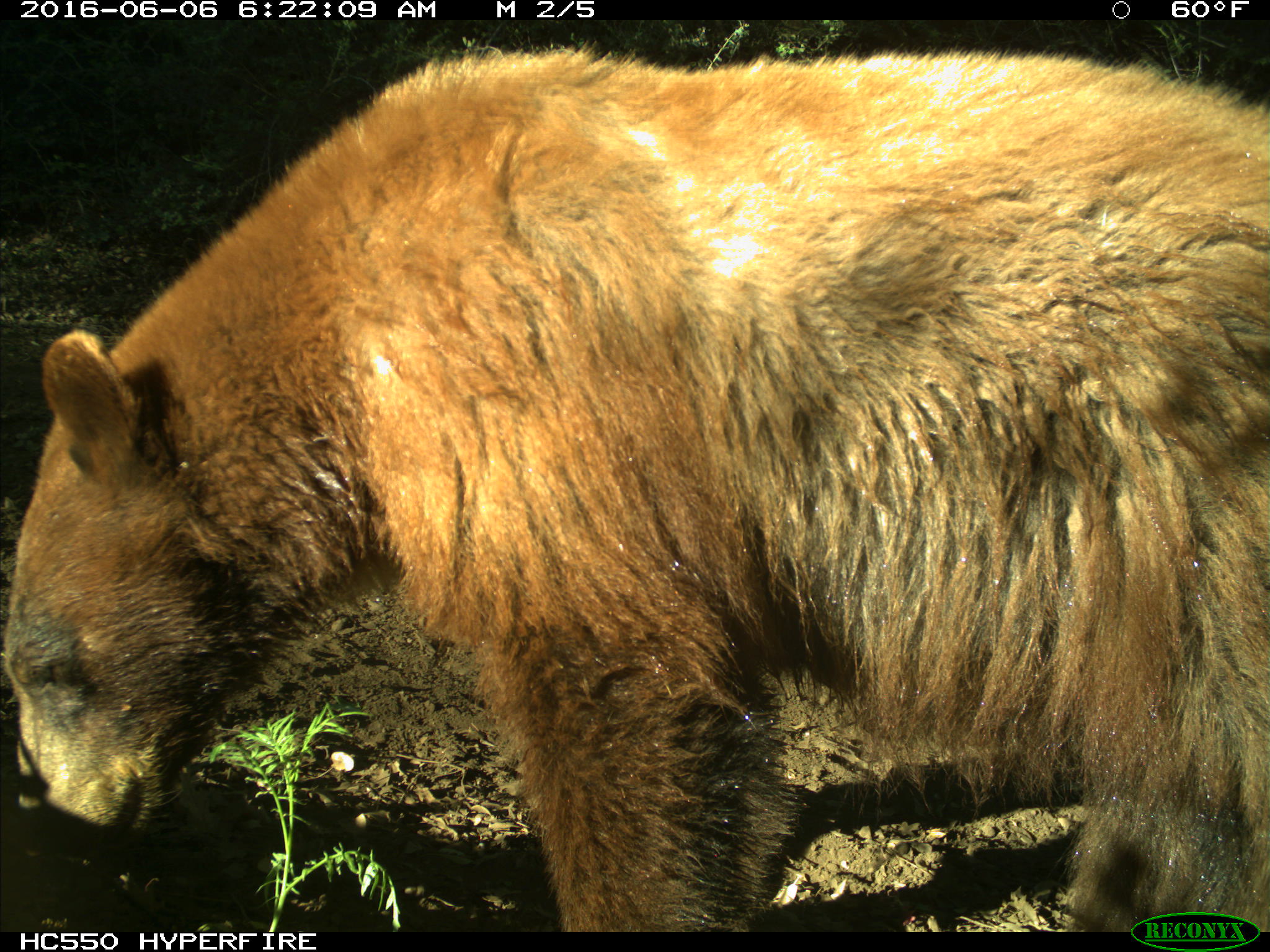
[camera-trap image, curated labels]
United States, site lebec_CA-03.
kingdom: Animalia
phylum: Chordata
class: Mammalia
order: Carnivora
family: Ursidae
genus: Ursus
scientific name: Ursus americanus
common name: american black bear